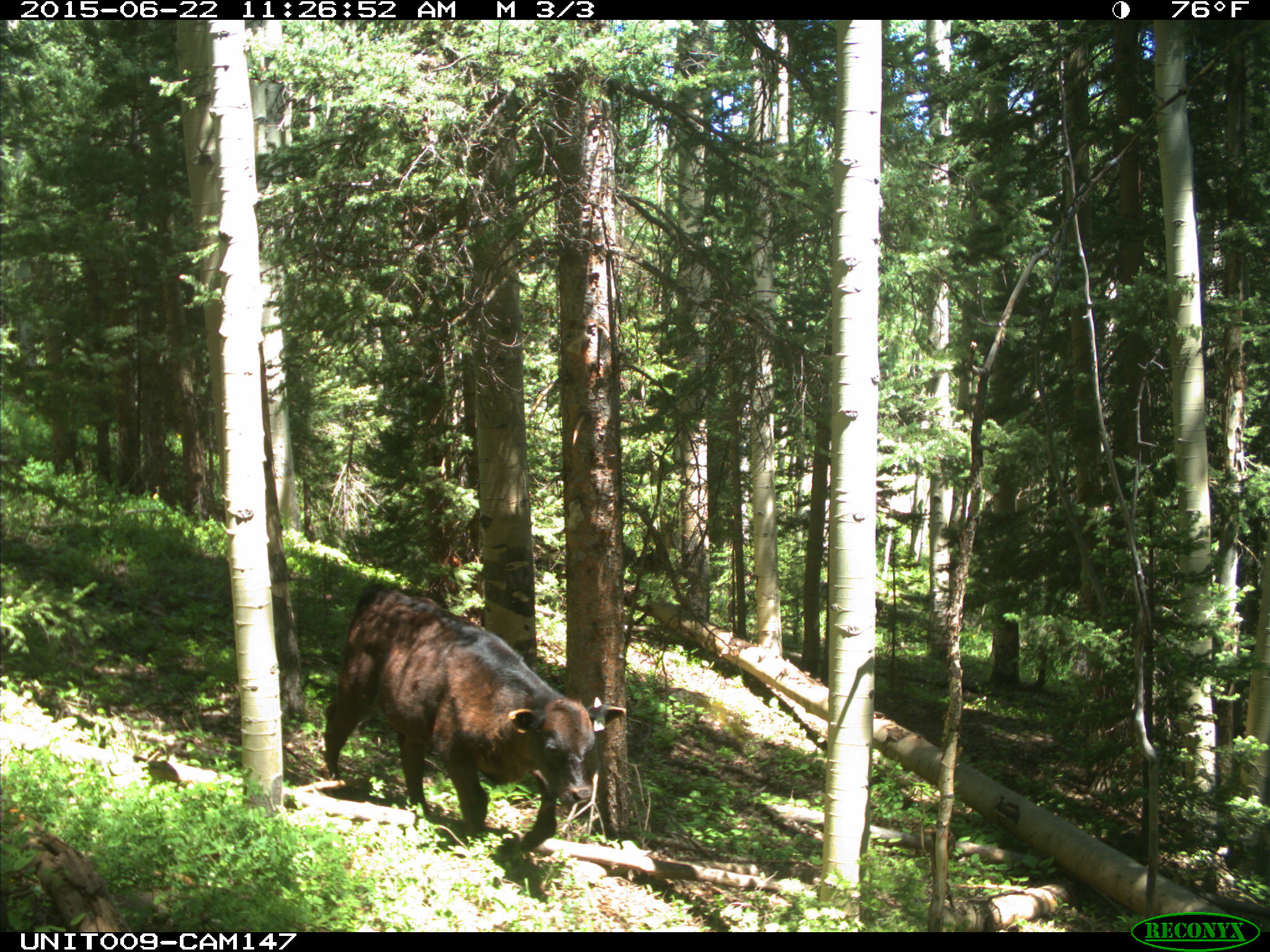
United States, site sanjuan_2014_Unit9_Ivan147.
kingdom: Animalia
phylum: Chordata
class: Mammalia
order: Artiodactyla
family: Bovidae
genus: Bos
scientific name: Bos taurus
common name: domestic cow